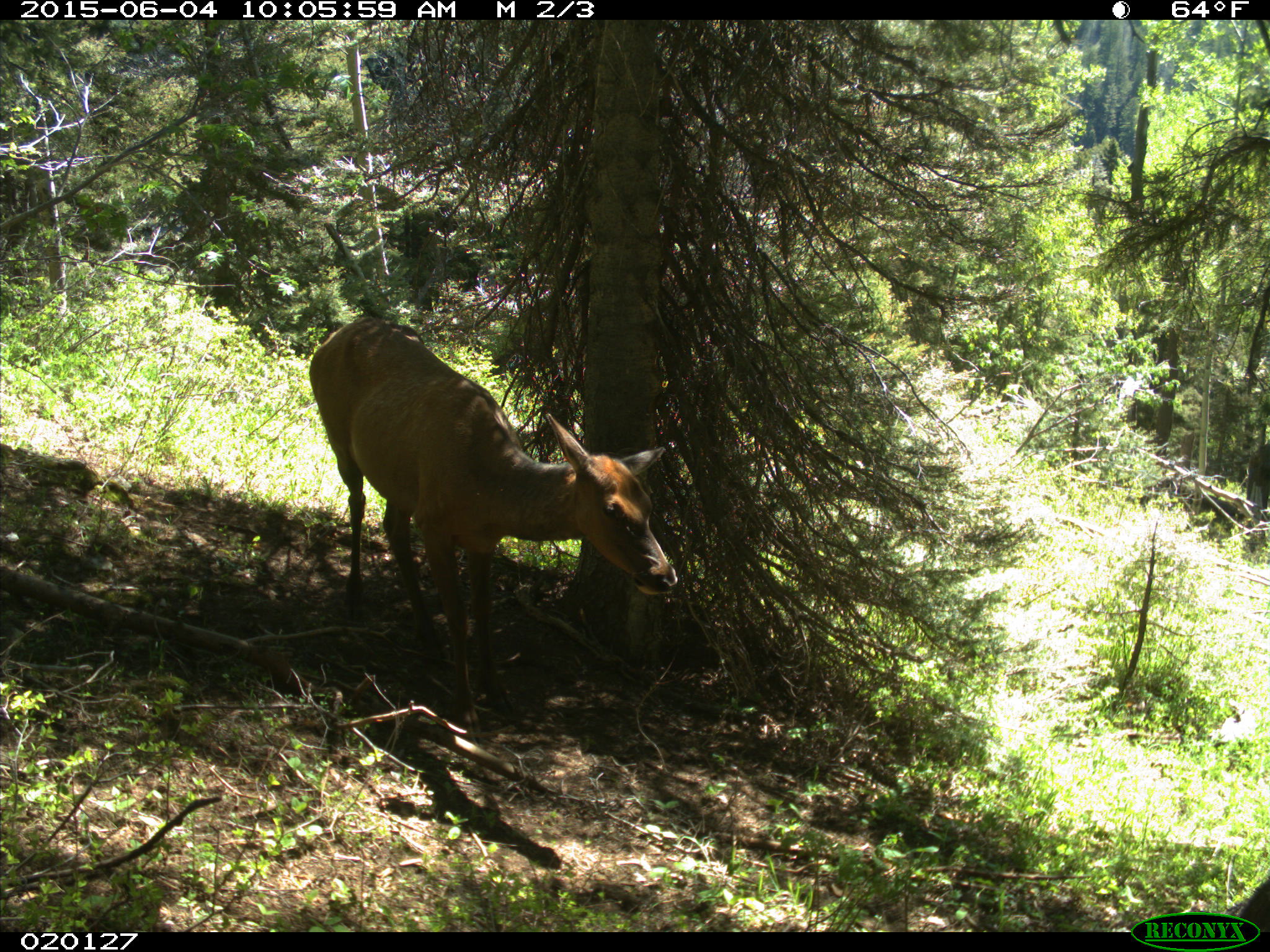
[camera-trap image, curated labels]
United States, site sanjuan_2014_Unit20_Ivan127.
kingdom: Animalia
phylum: Chordata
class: Mammalia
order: Artiodactyla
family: Cervidae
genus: Cervus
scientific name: Cervus elaphus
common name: red deer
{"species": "Cervus elaphus (red deer)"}